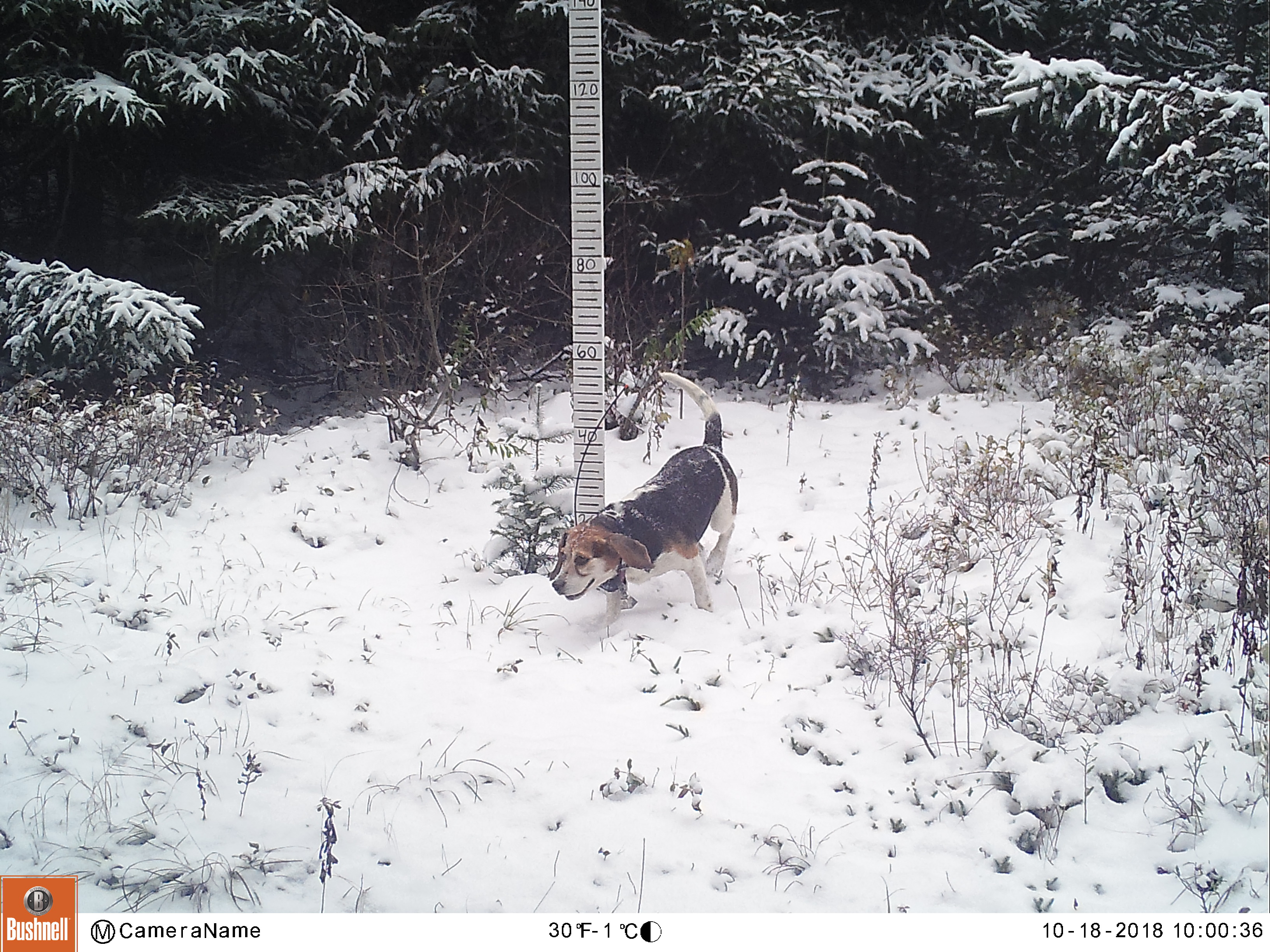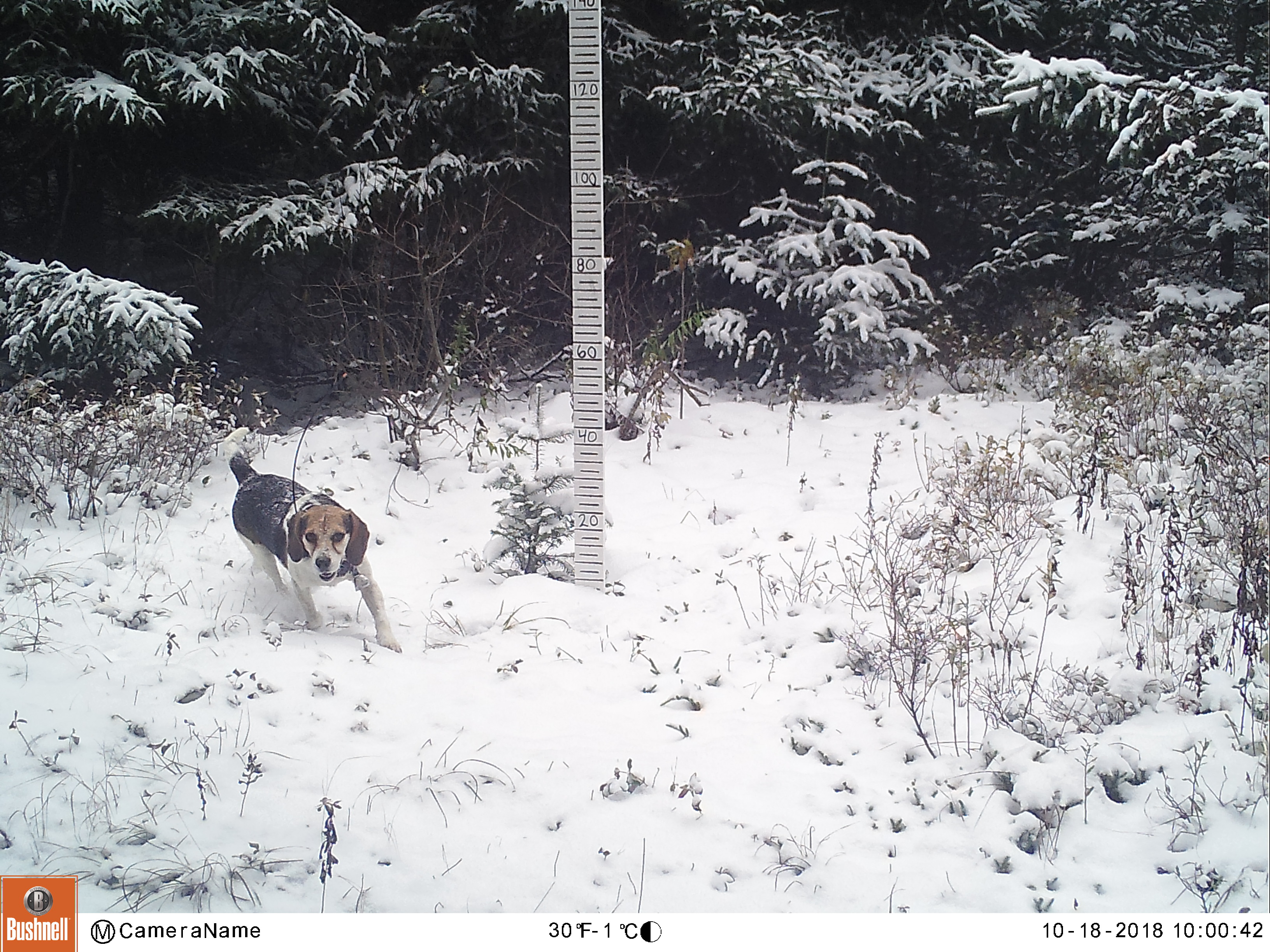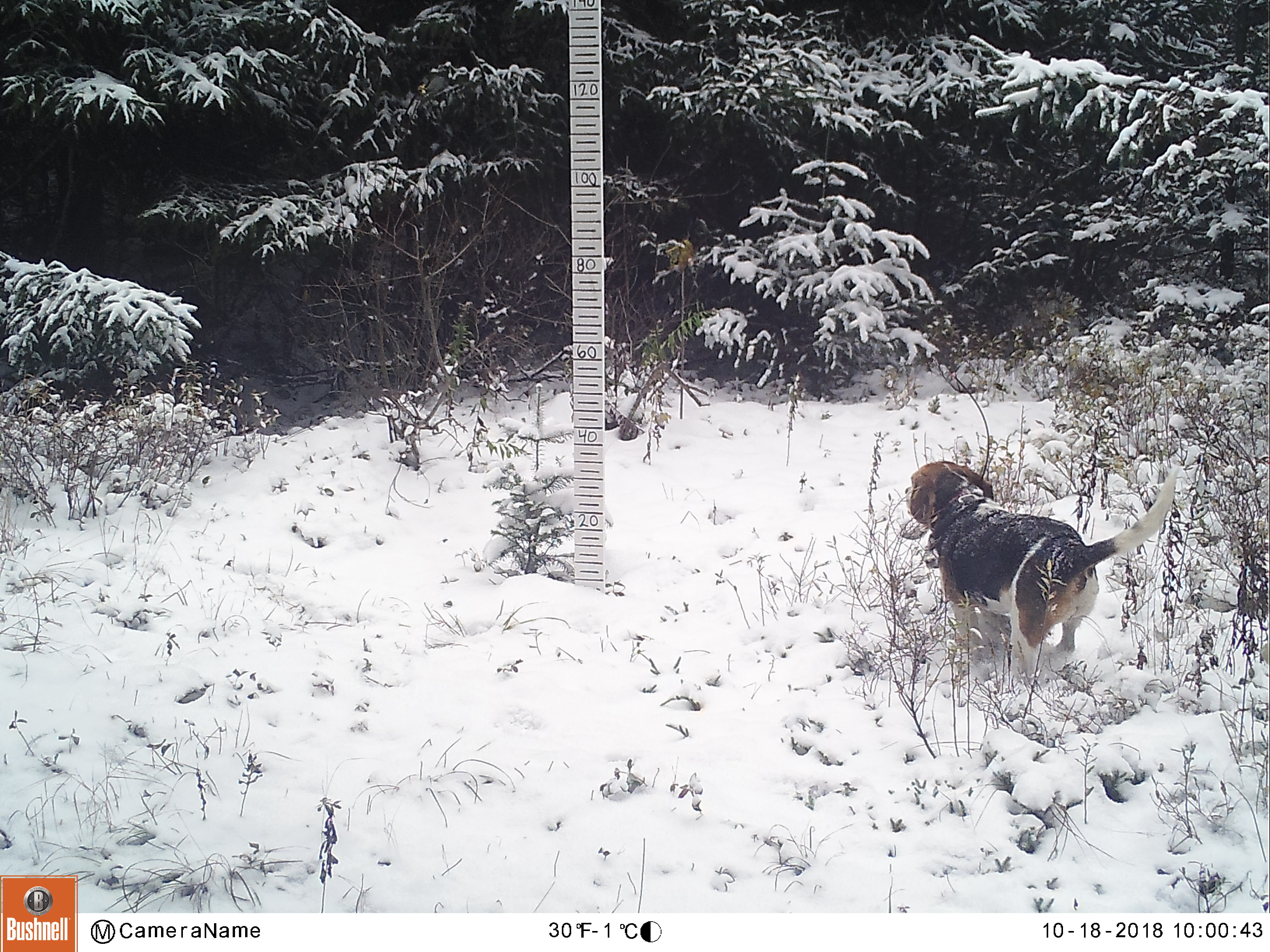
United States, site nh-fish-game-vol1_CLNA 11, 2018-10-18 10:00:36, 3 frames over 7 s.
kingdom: Animalia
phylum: Chordata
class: Mammalia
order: Carnivora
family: Canidae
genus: Canis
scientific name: Canis familiaris familiaris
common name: domestic dog